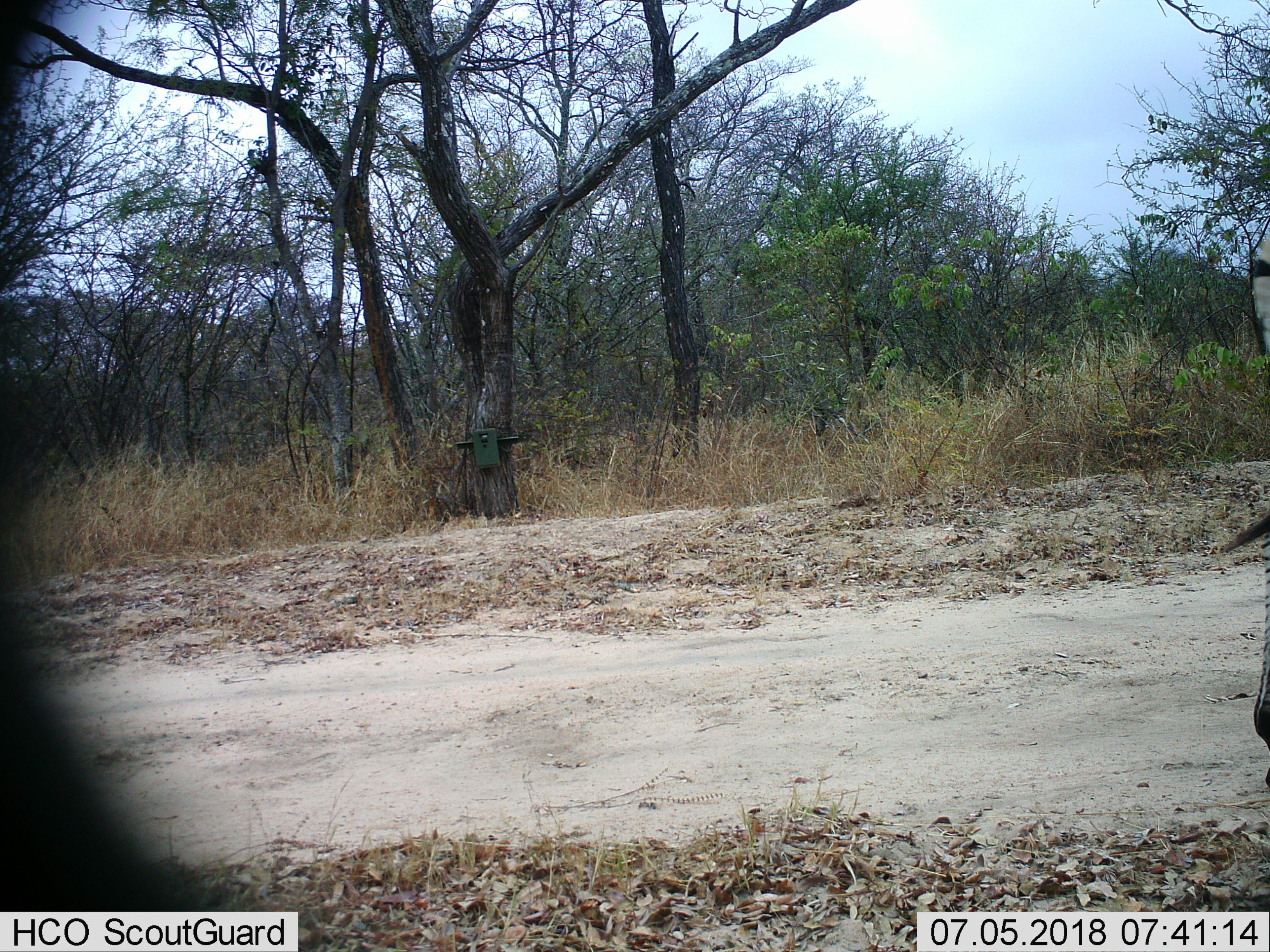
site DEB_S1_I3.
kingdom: Animalia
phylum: Chordata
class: Mammalia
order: Perissodactyla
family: Equidae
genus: Equus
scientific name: Equus quagga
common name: plains zebra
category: zebraplains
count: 1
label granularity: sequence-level